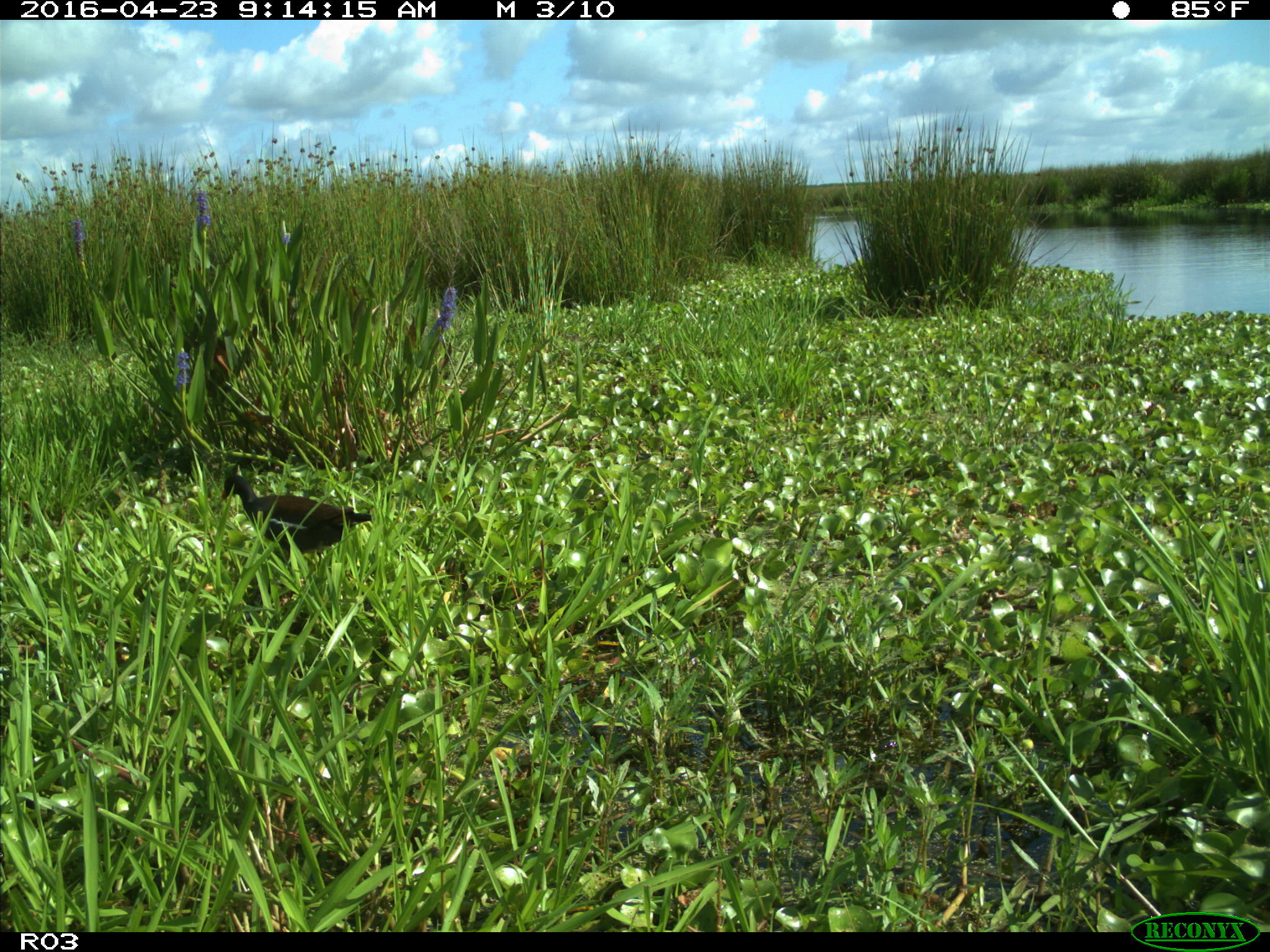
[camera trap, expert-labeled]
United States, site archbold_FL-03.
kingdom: Animalia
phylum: Chordata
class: Aves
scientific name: Aves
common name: birds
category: unidentified bird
Unidentified bird (birds) (Aves).